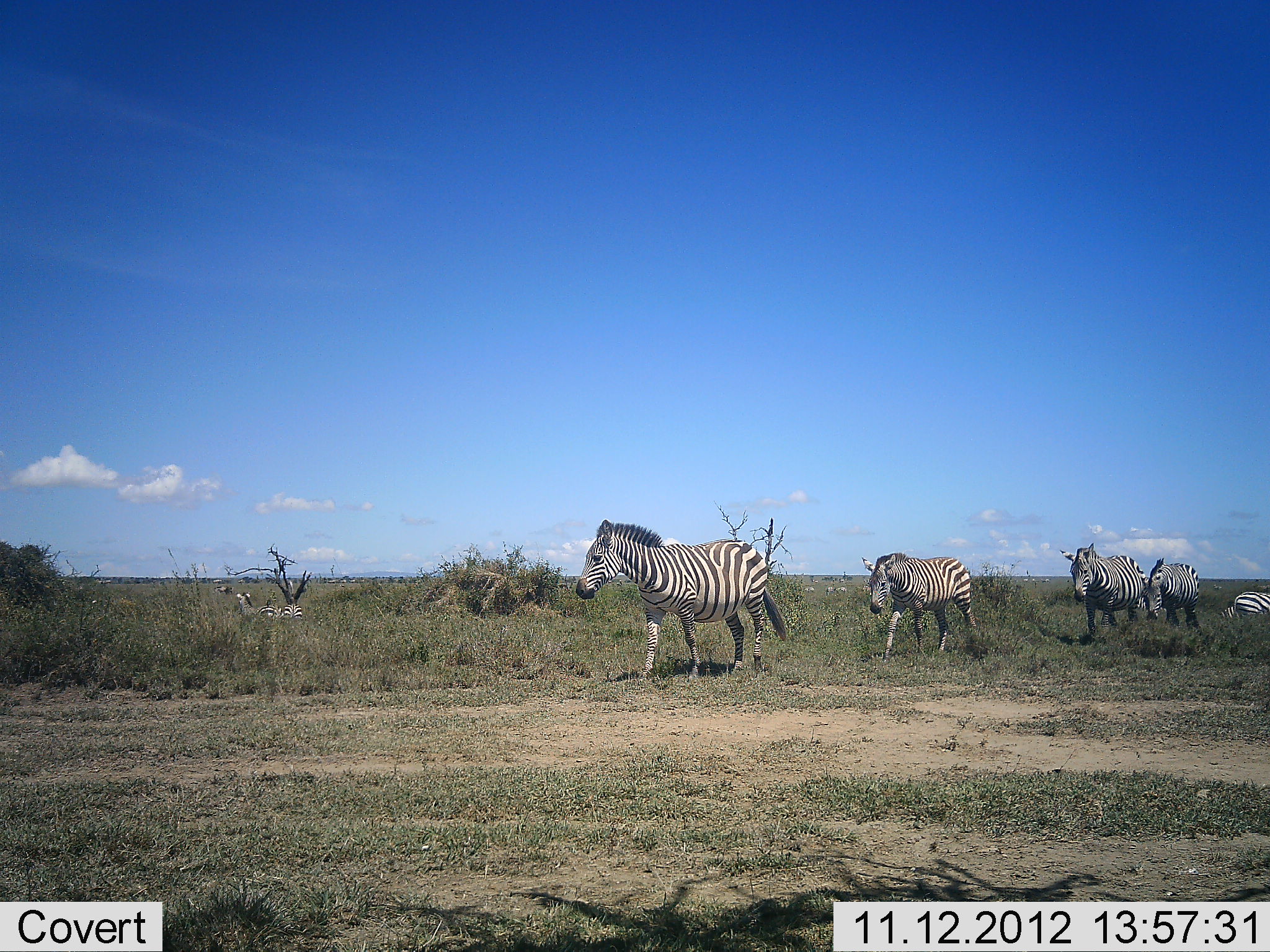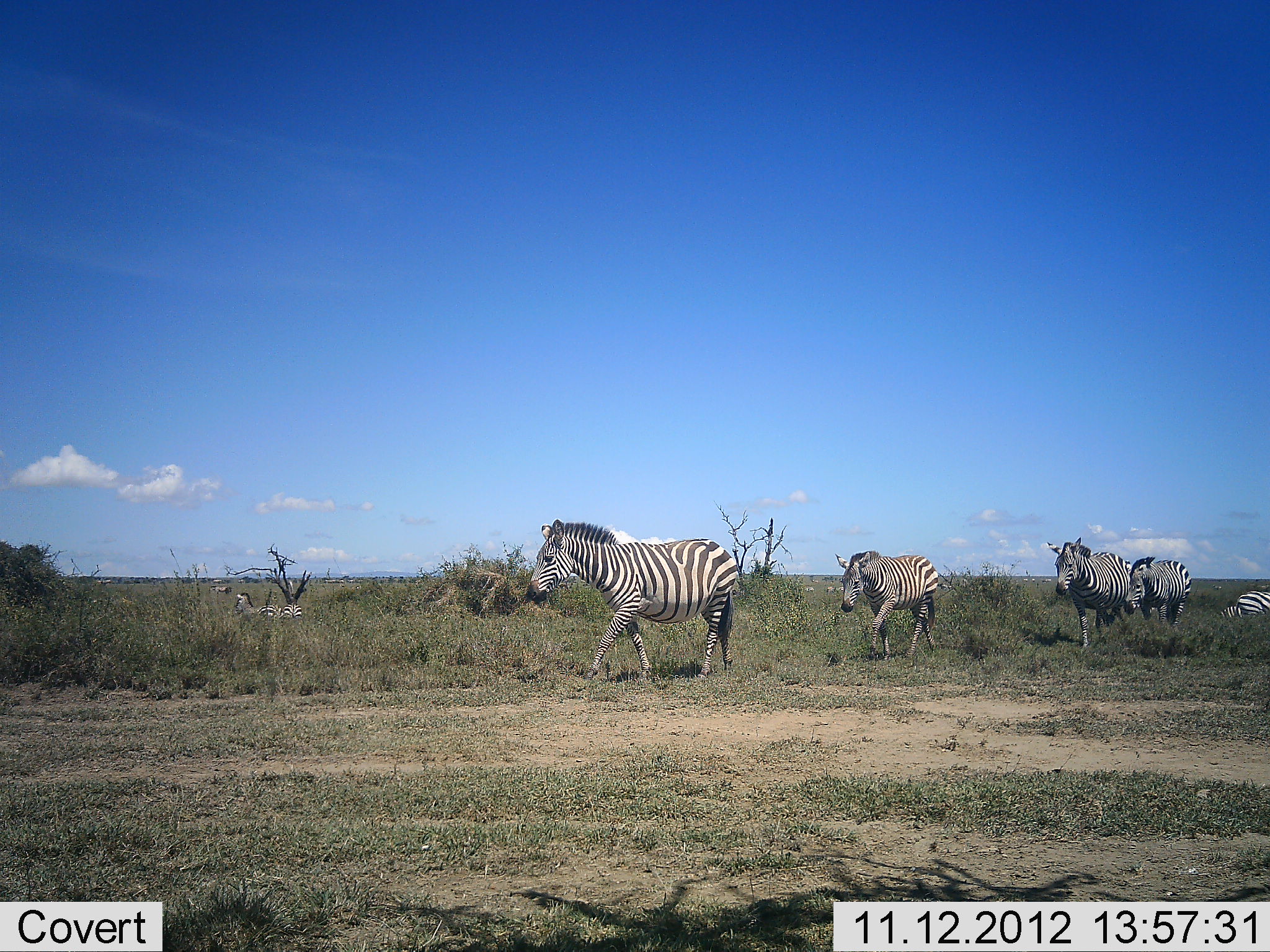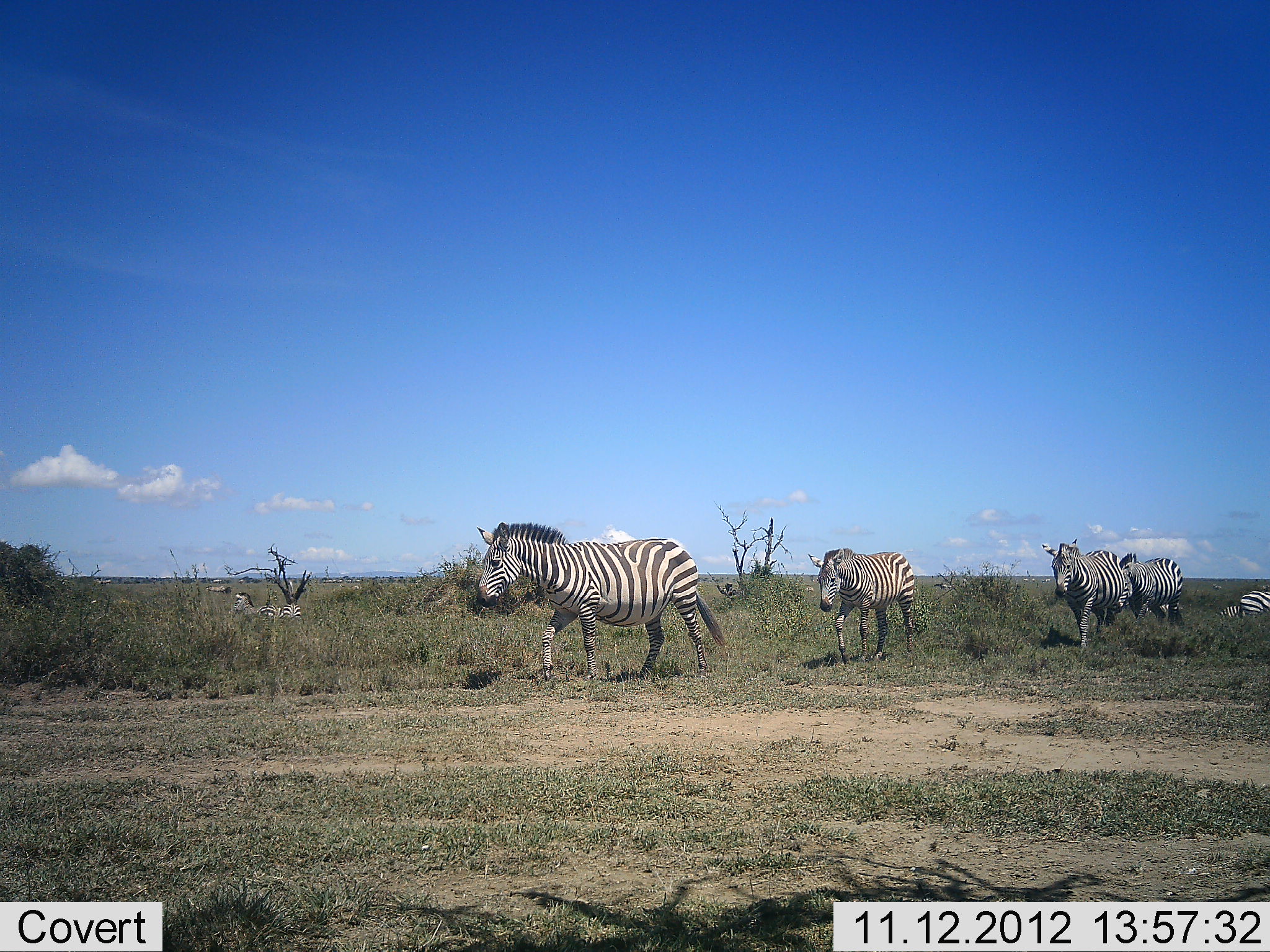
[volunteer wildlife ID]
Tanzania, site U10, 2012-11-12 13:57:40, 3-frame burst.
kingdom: Animalia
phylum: Chordata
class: Mammalia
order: Perissodactyla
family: Equidae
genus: Equus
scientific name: Equus quagga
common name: plains zebra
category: zebra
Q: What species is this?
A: Zebra (plains zebra) (Equus quagga).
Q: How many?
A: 5.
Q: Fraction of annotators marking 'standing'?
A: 0%.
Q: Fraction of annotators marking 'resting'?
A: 20%.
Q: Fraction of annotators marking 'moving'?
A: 100%.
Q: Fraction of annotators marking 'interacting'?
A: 0%.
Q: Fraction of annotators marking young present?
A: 0%.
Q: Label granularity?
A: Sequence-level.